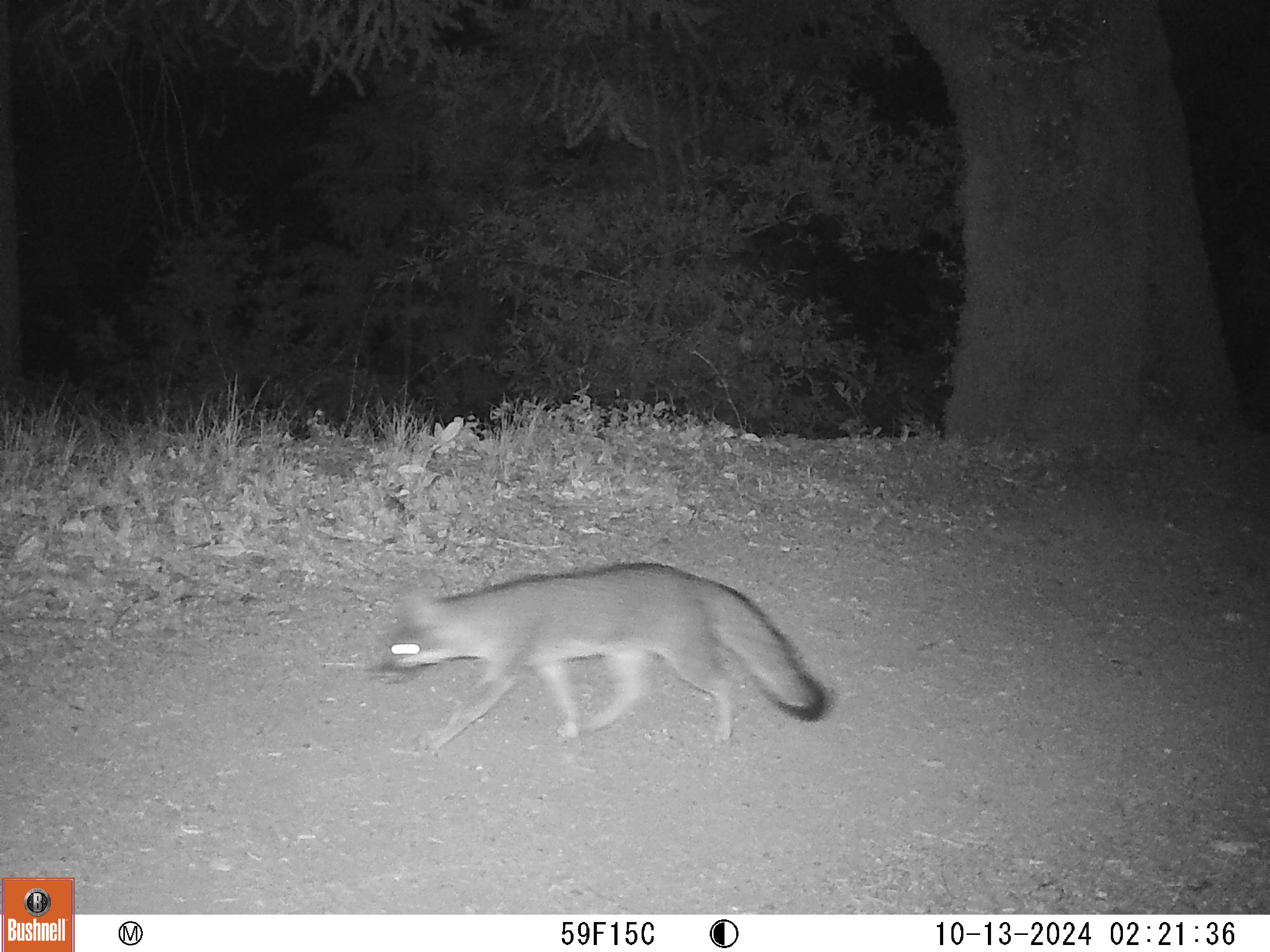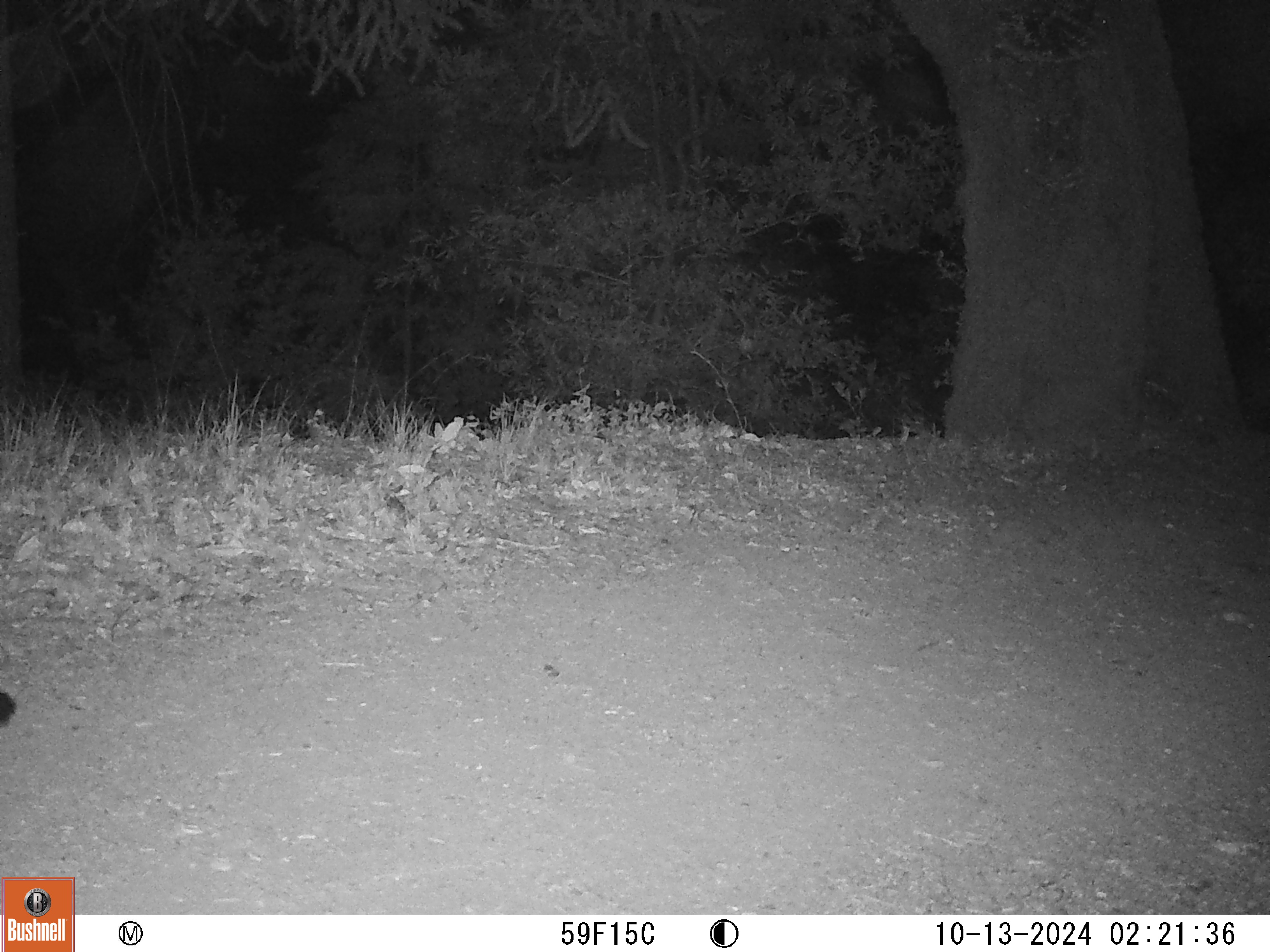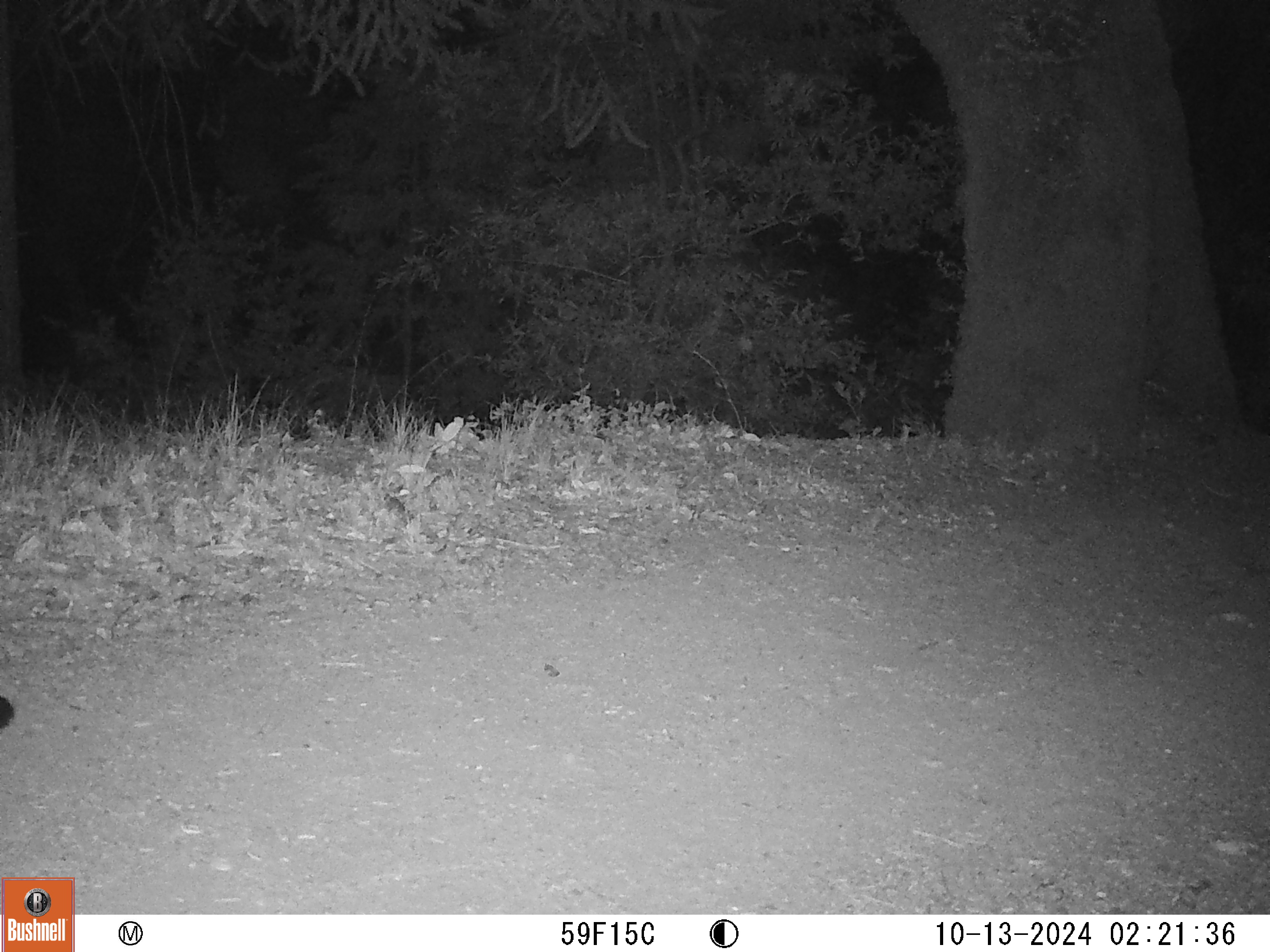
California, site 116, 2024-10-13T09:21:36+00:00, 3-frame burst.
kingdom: Animalia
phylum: Chordata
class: Mammalia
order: Carnivora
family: Canidae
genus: Urocyon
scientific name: Urocyon cinereoargenteus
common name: gray fox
Gray fox (Urocyon cinereoargenteus).